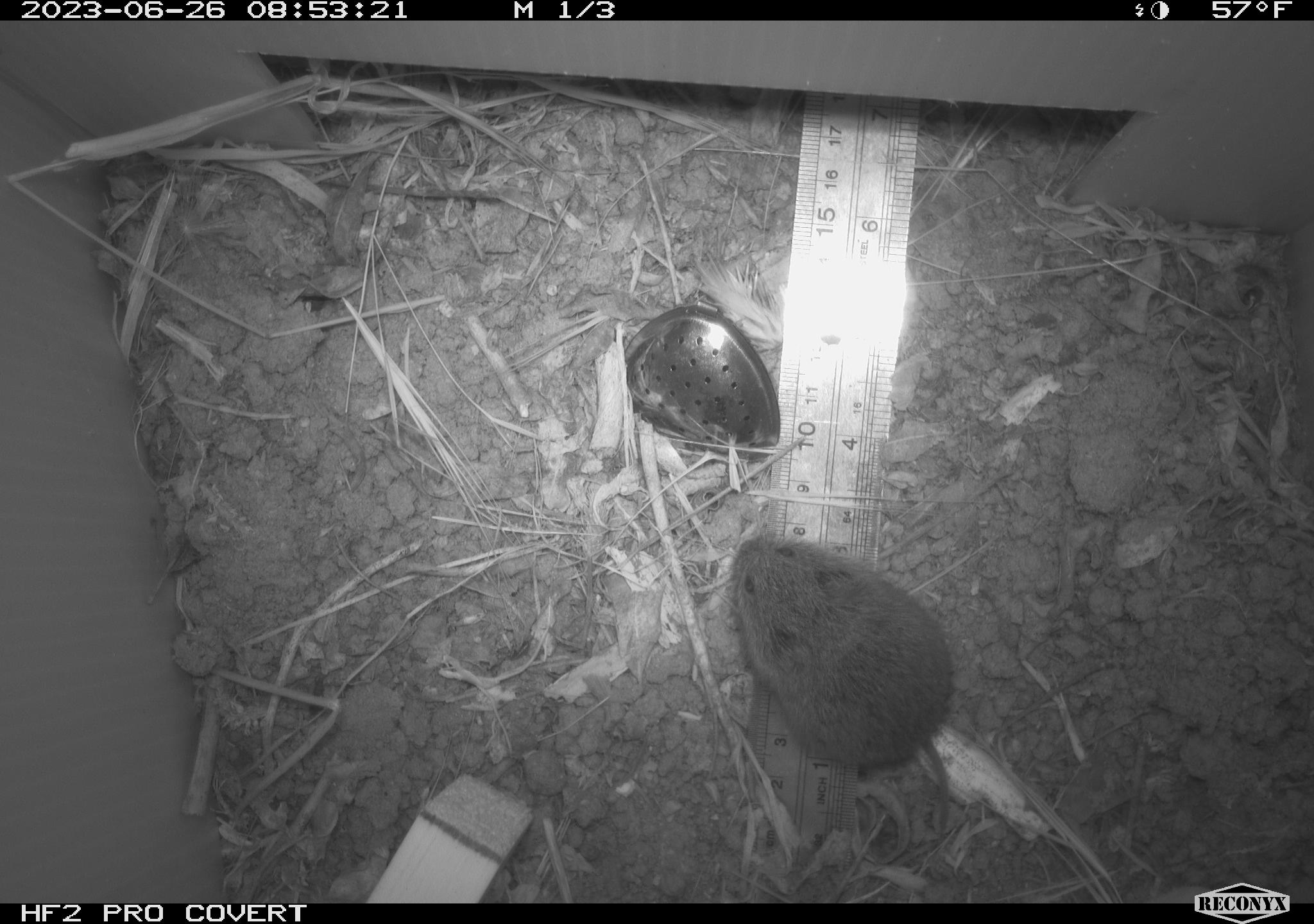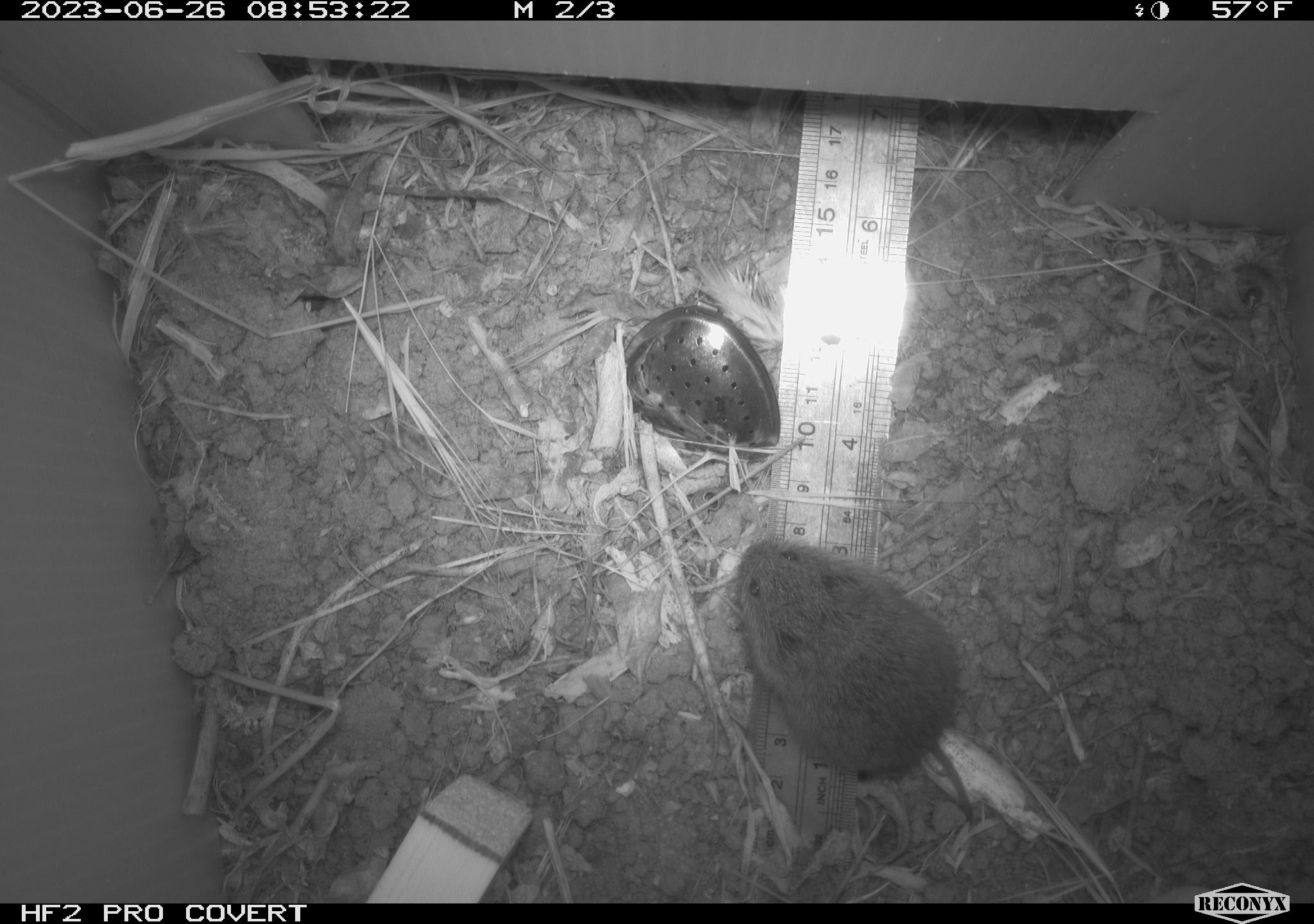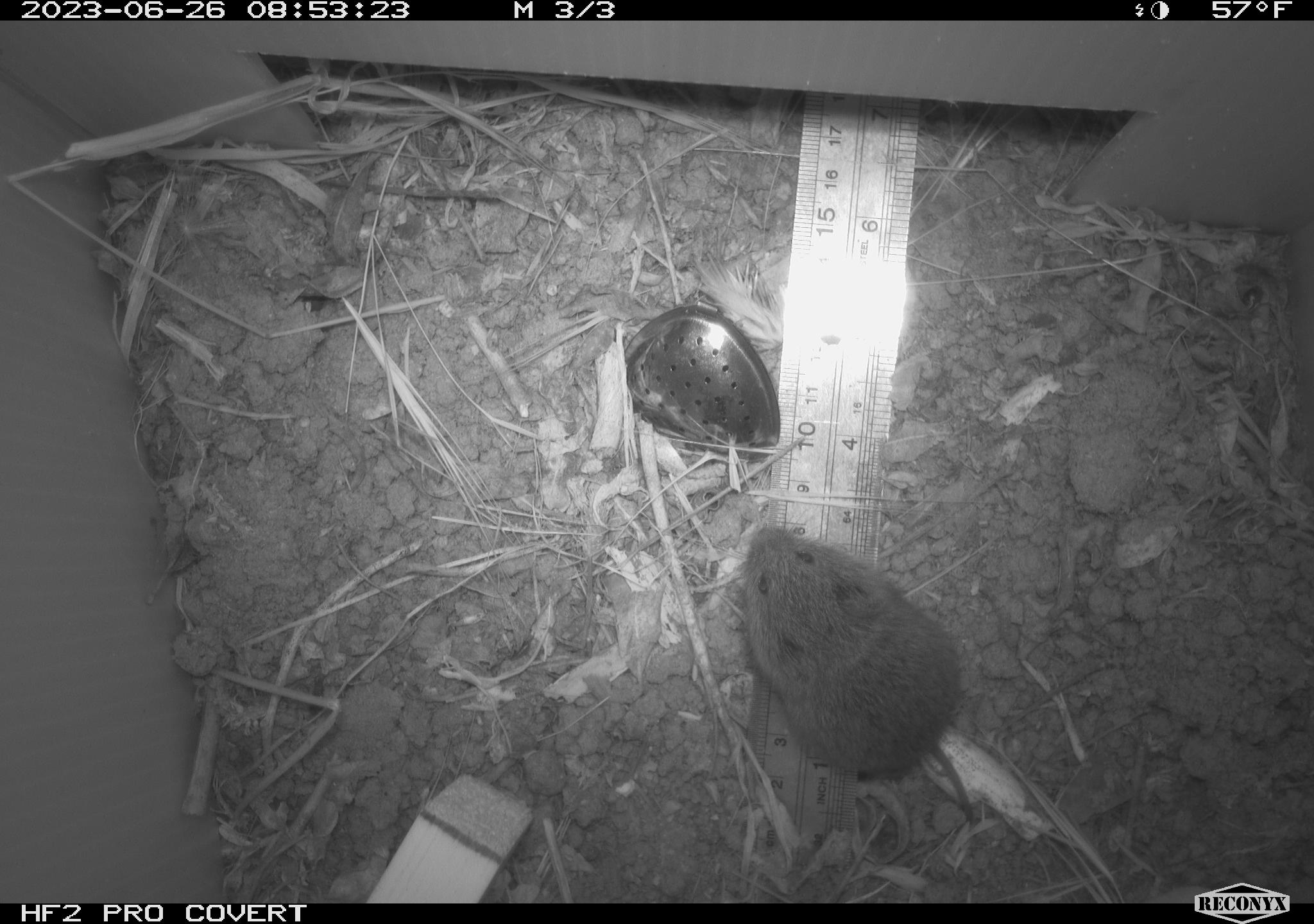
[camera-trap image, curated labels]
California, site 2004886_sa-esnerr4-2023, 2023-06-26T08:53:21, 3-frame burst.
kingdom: Animalia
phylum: Chordata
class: Mammalia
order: Rodentia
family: Cricetidae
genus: Microtus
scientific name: Microtus californicus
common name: california vole